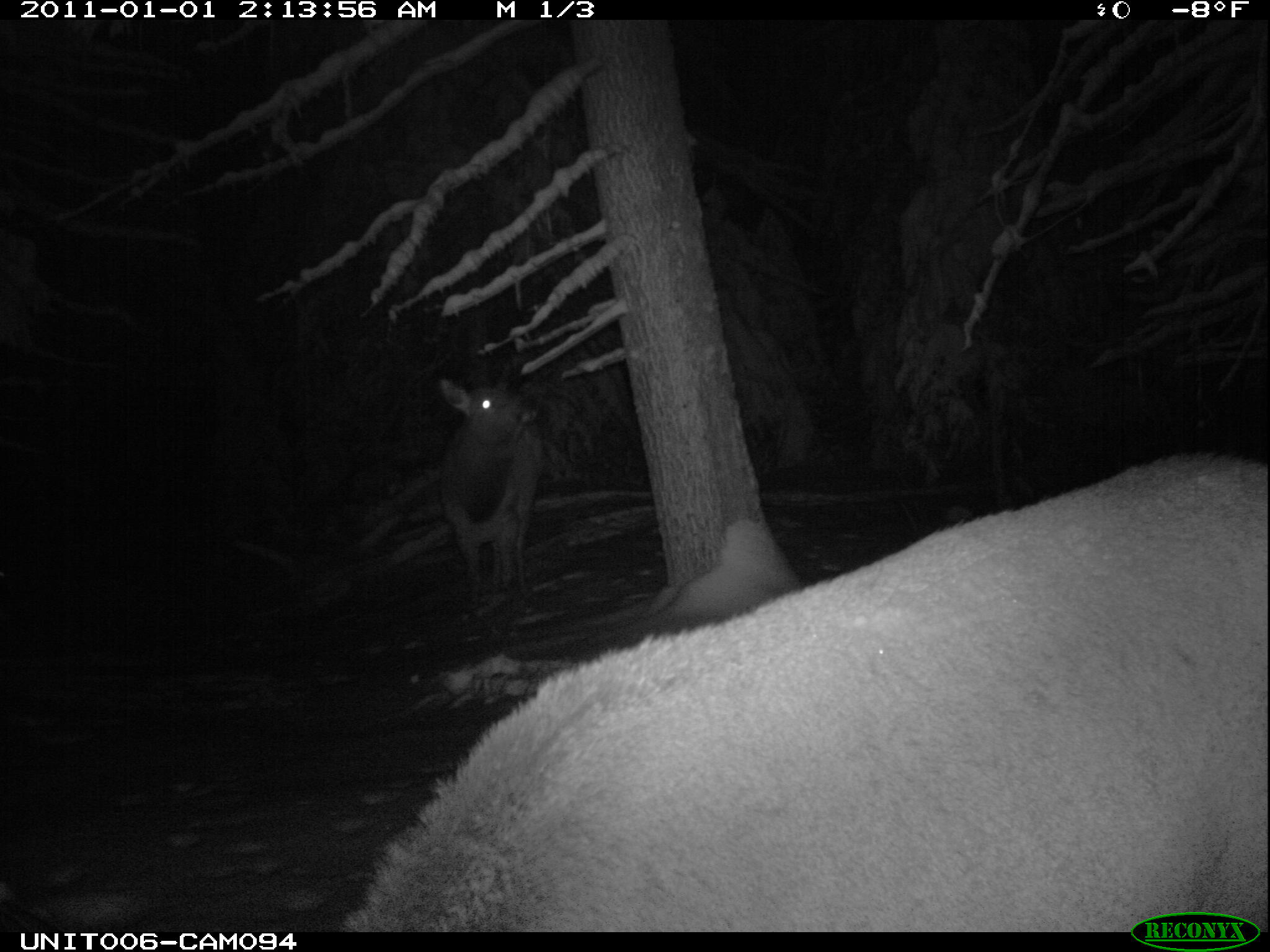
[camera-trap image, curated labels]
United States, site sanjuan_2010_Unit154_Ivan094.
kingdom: Animalia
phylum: Chordata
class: Mammalia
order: Artiodactyla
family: Cervidae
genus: Cervus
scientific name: Cervus elaphus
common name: red deer